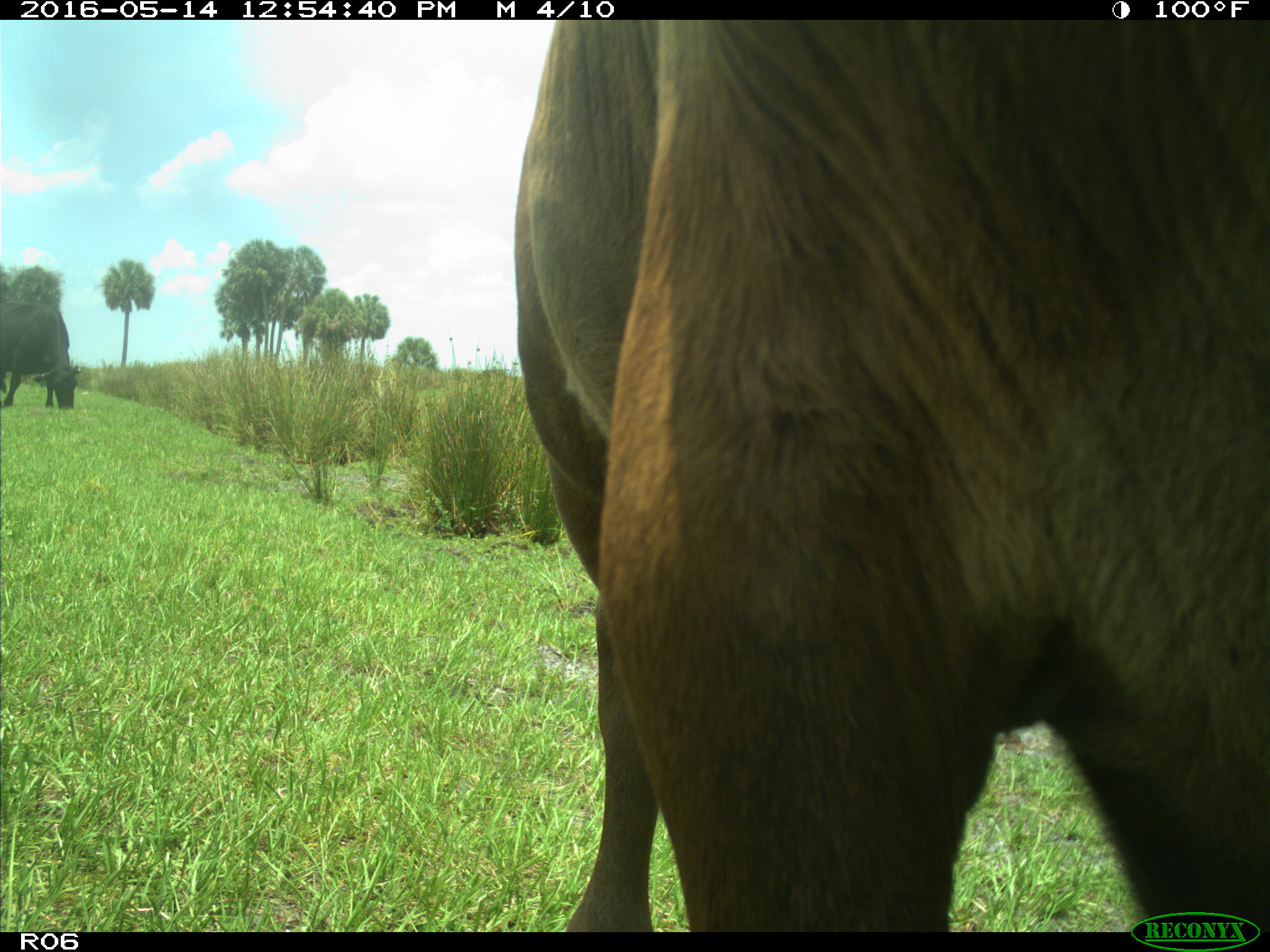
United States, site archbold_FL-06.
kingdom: Animalia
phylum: Chordata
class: Mammalia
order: Artiodactyla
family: Bovidae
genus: Bos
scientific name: Bos taurus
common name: domestic cow